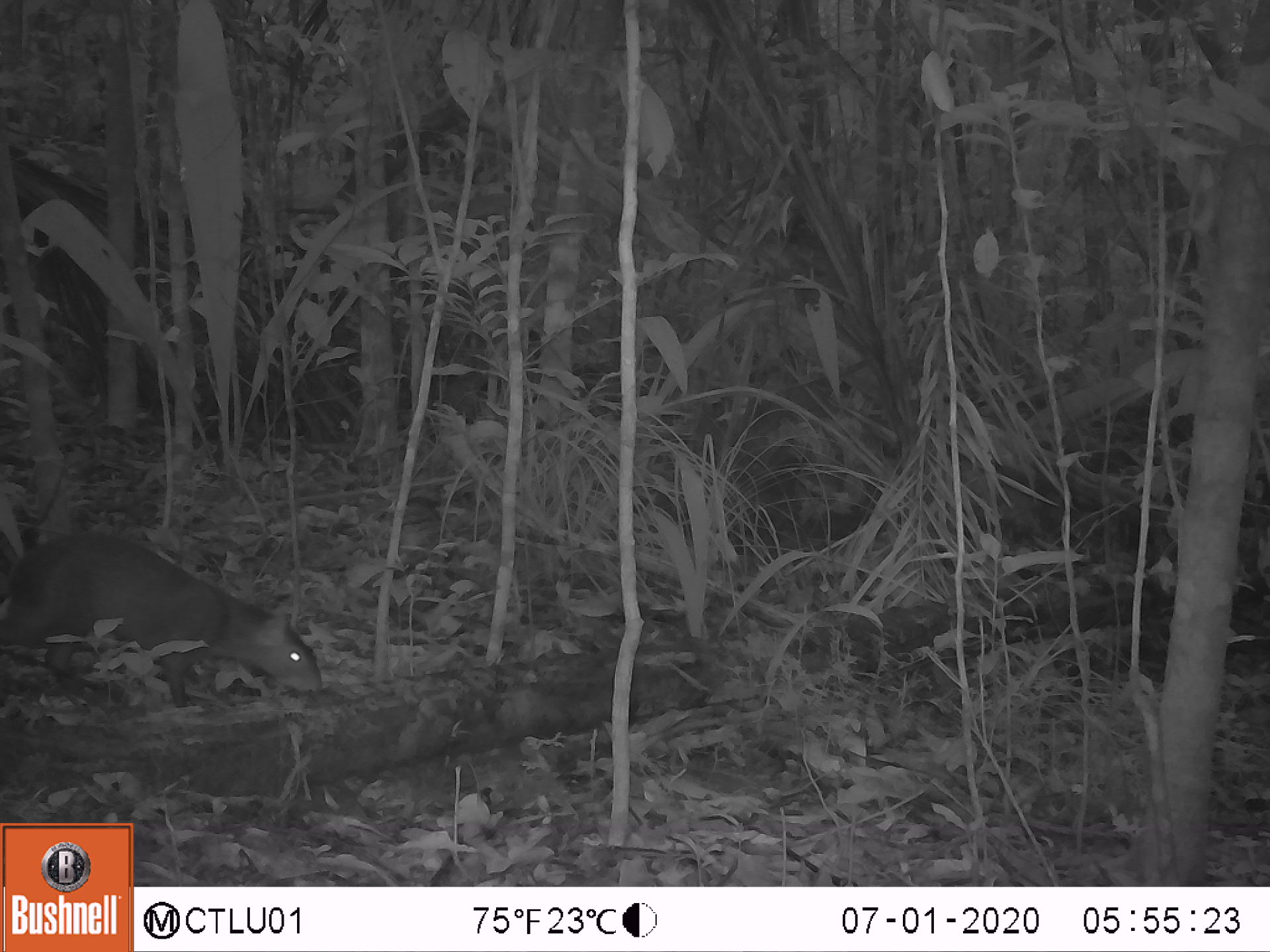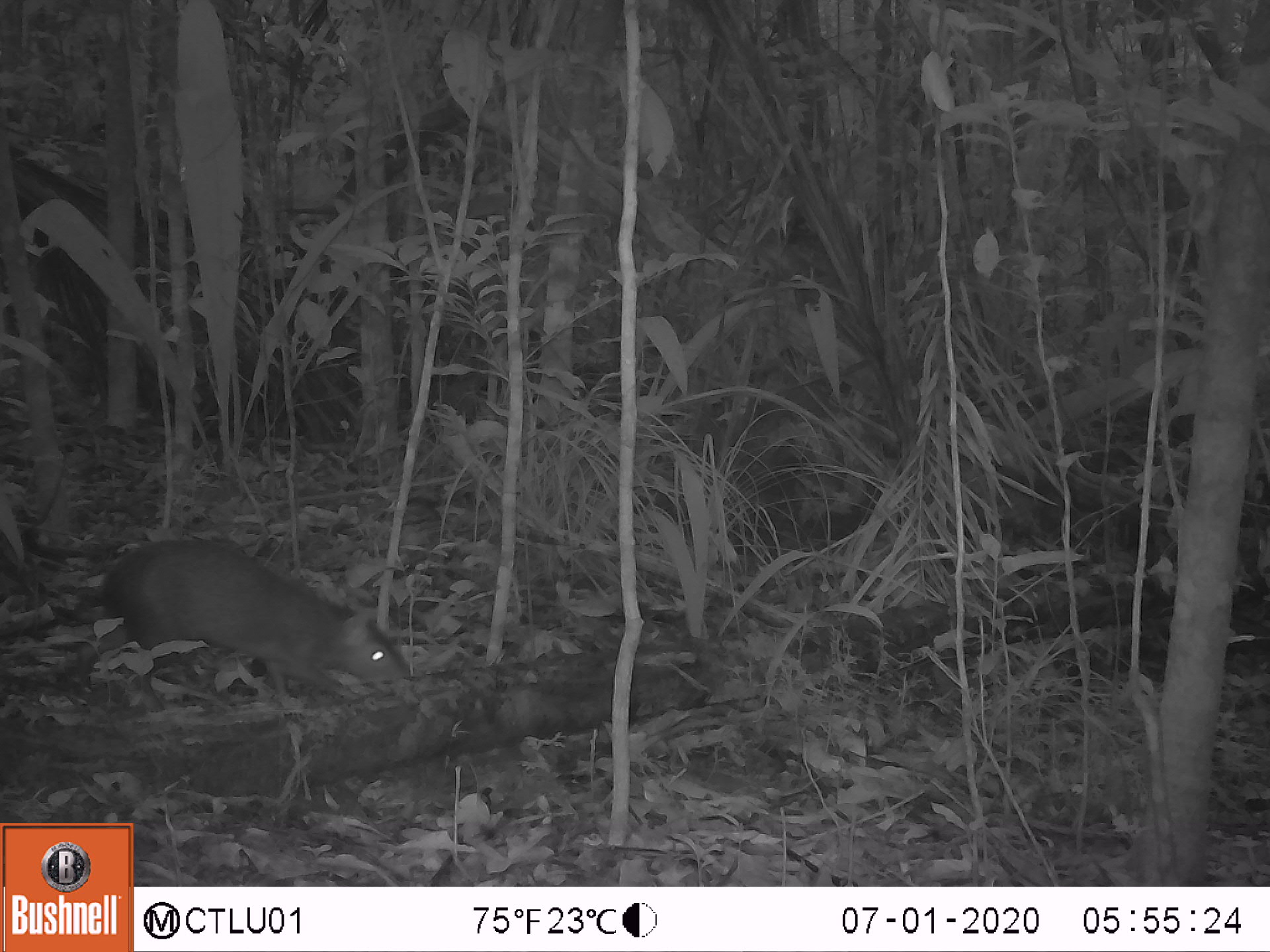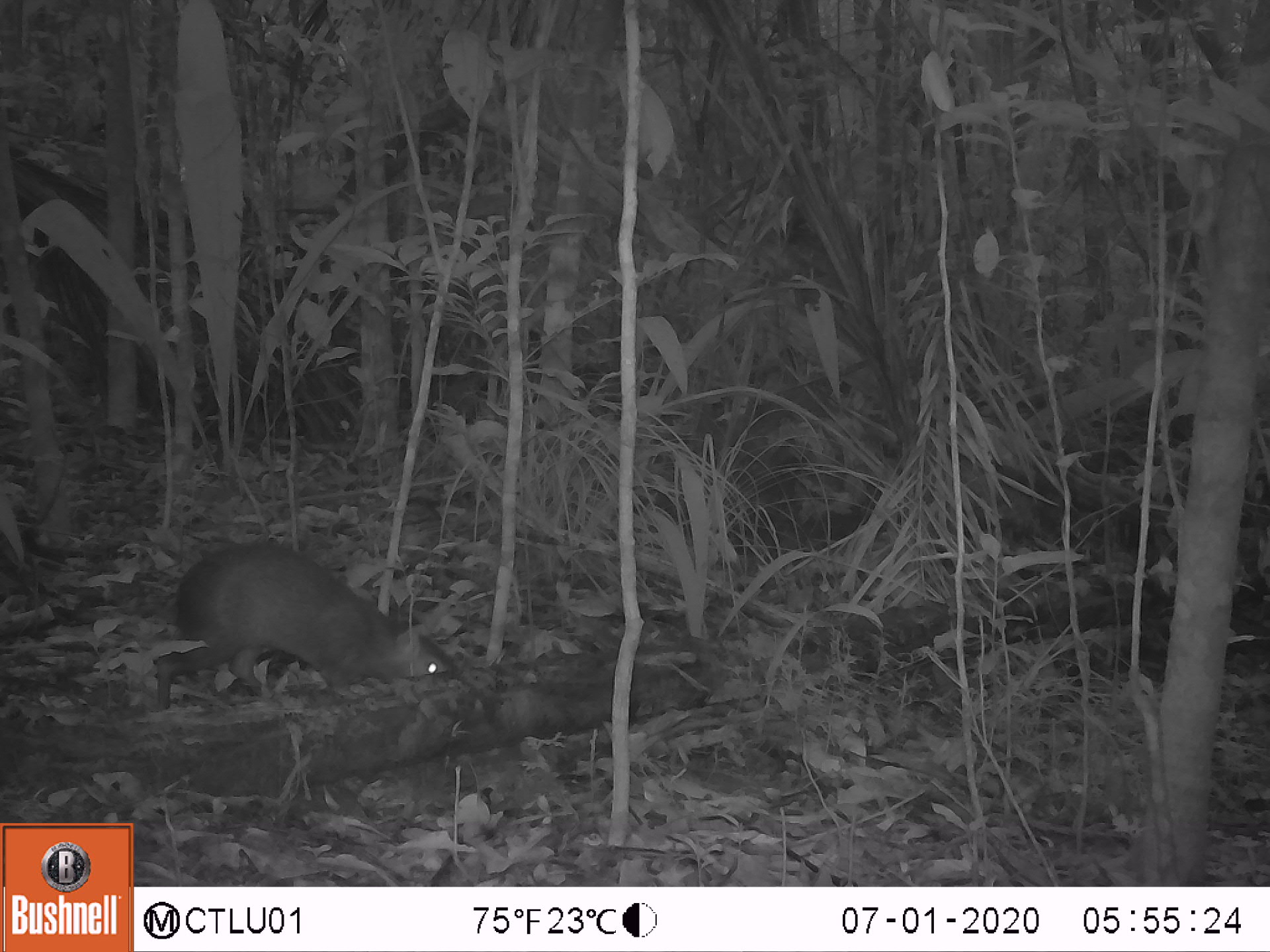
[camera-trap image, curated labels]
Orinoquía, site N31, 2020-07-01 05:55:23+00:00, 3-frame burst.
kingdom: Animalia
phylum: Chordata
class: Mammalia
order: Rodentia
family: Dasyproctidae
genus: Dasyprocta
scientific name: Dasyprocta fuliginosa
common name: black agouti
Black agouti (Dasyprocta fuliginosa).